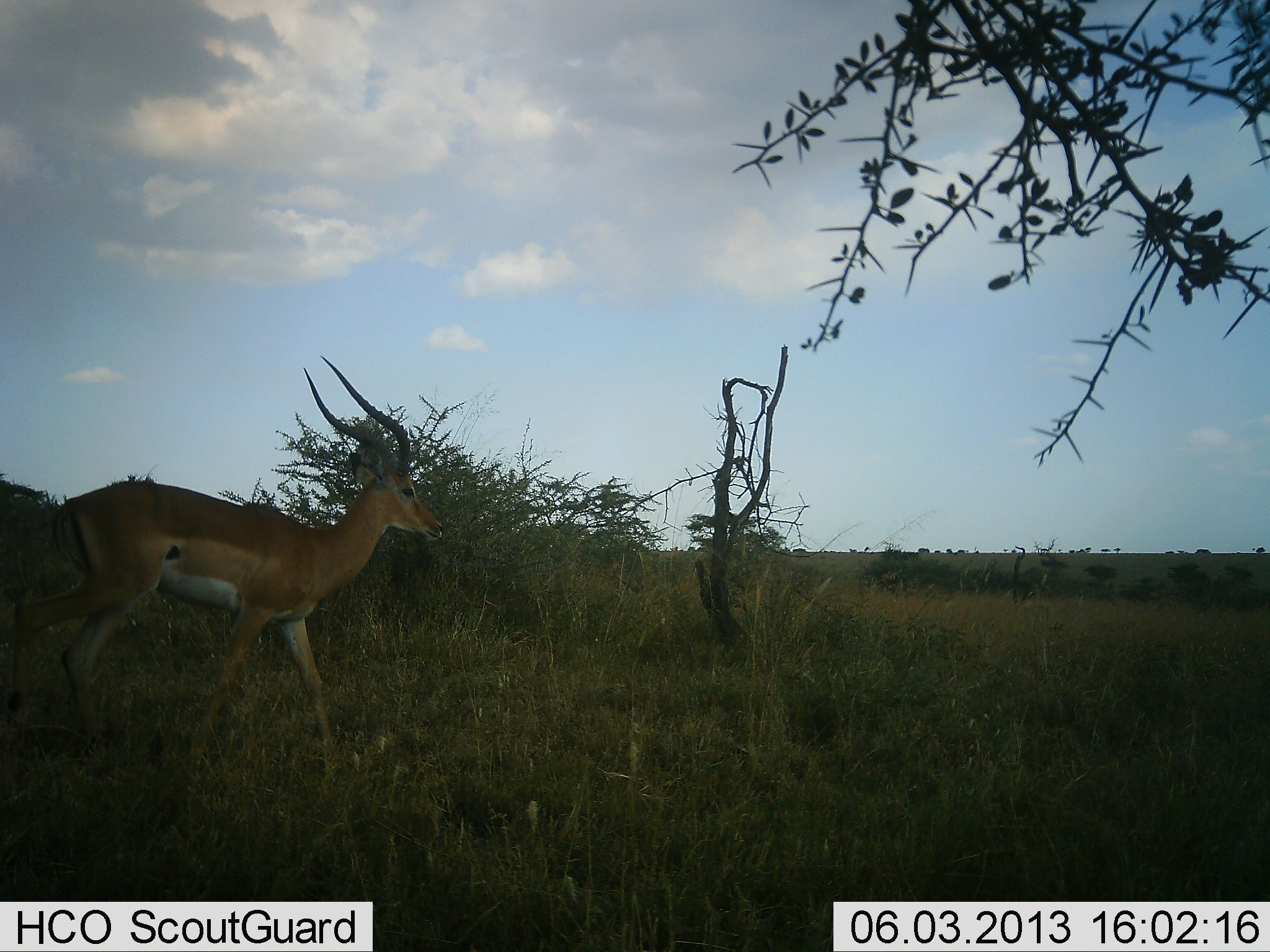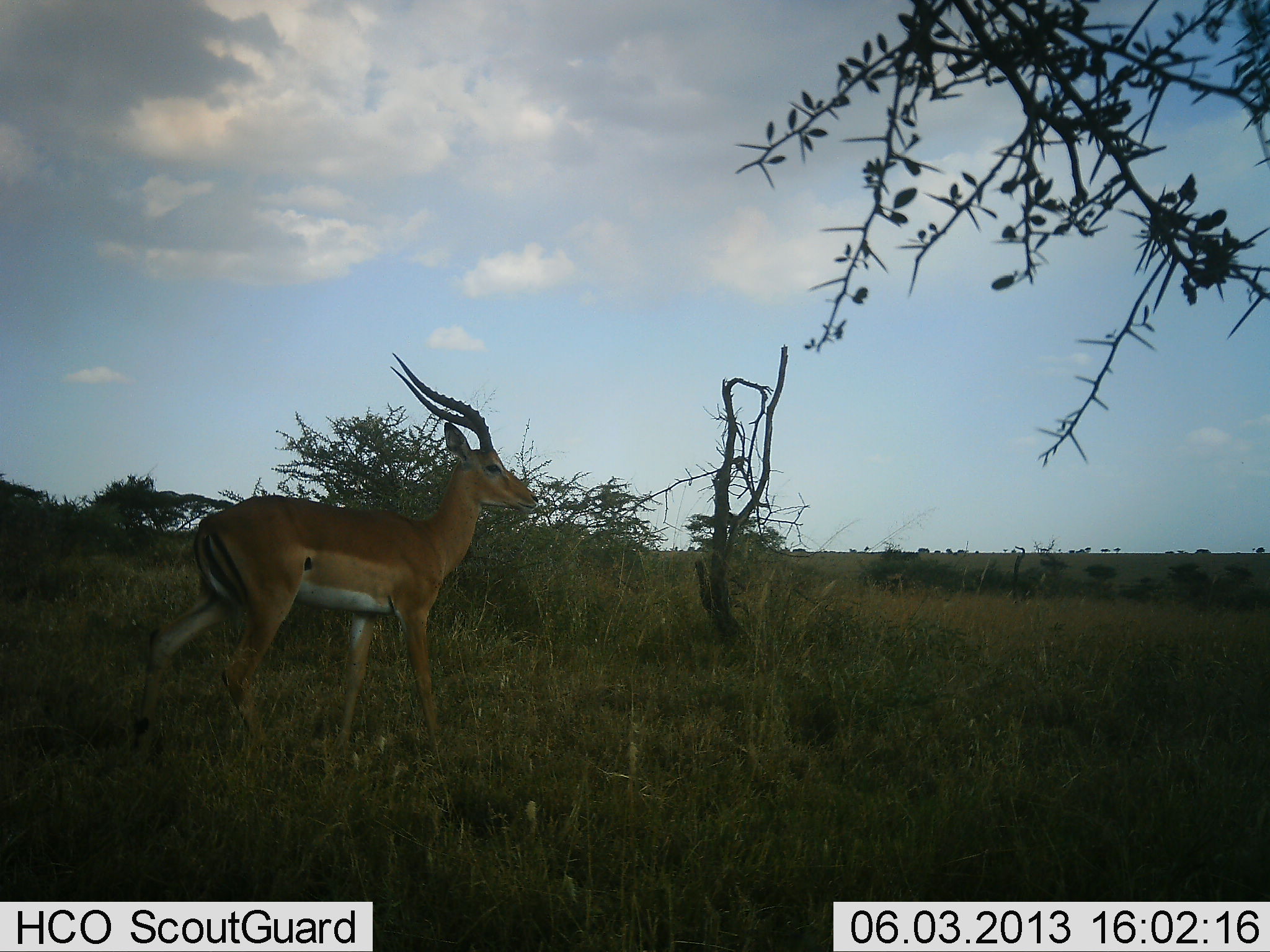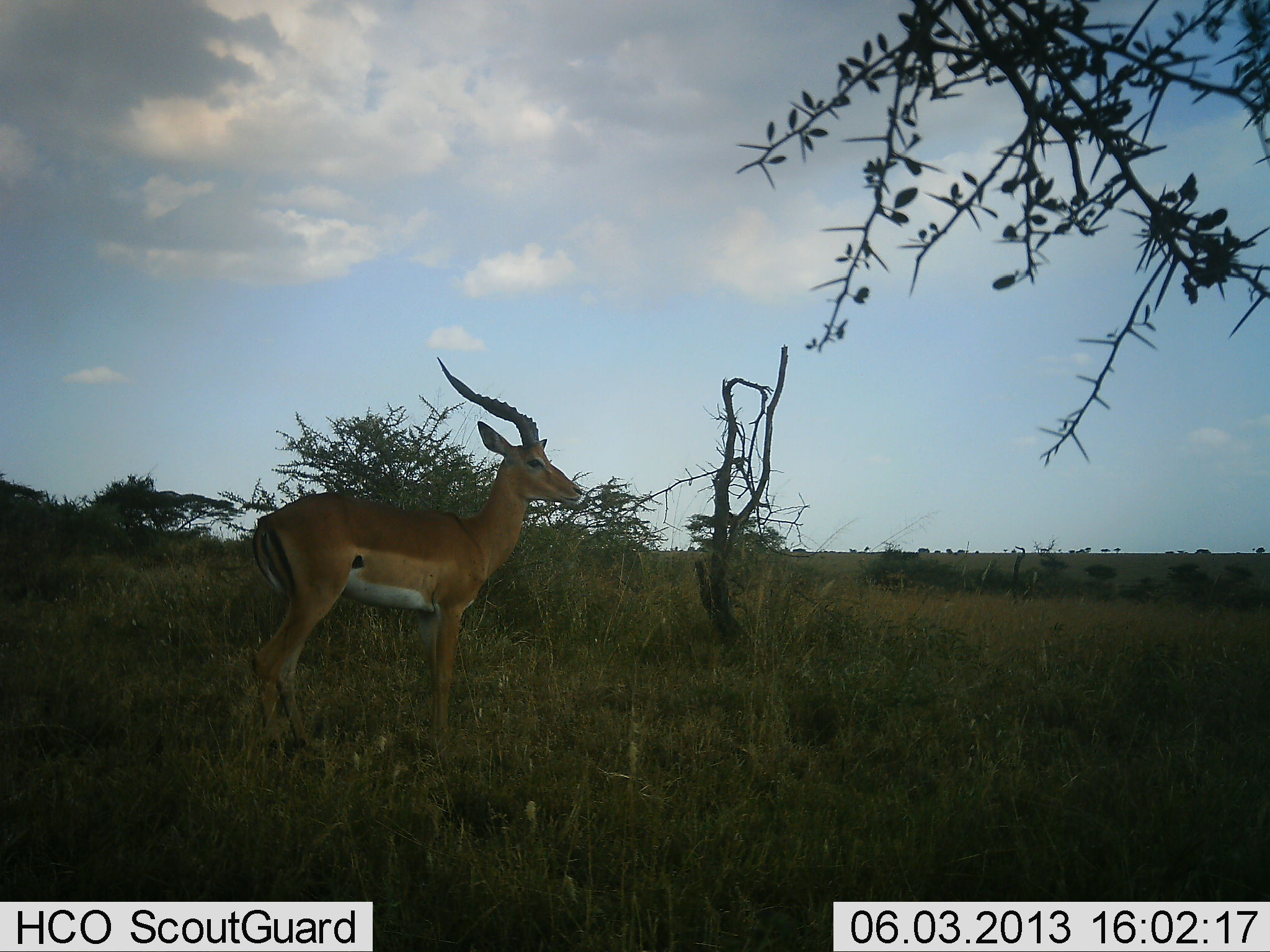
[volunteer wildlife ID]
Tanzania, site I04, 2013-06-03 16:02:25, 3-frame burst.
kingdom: Animalia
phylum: Chordata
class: Mammalia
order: Artiodactyla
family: Bovidae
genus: Aepyceros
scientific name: Aepyceros melampus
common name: impala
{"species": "impala (Aepyceros melampus)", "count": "1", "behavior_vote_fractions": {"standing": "20%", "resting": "0%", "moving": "80%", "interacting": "0%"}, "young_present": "0%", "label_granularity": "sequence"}